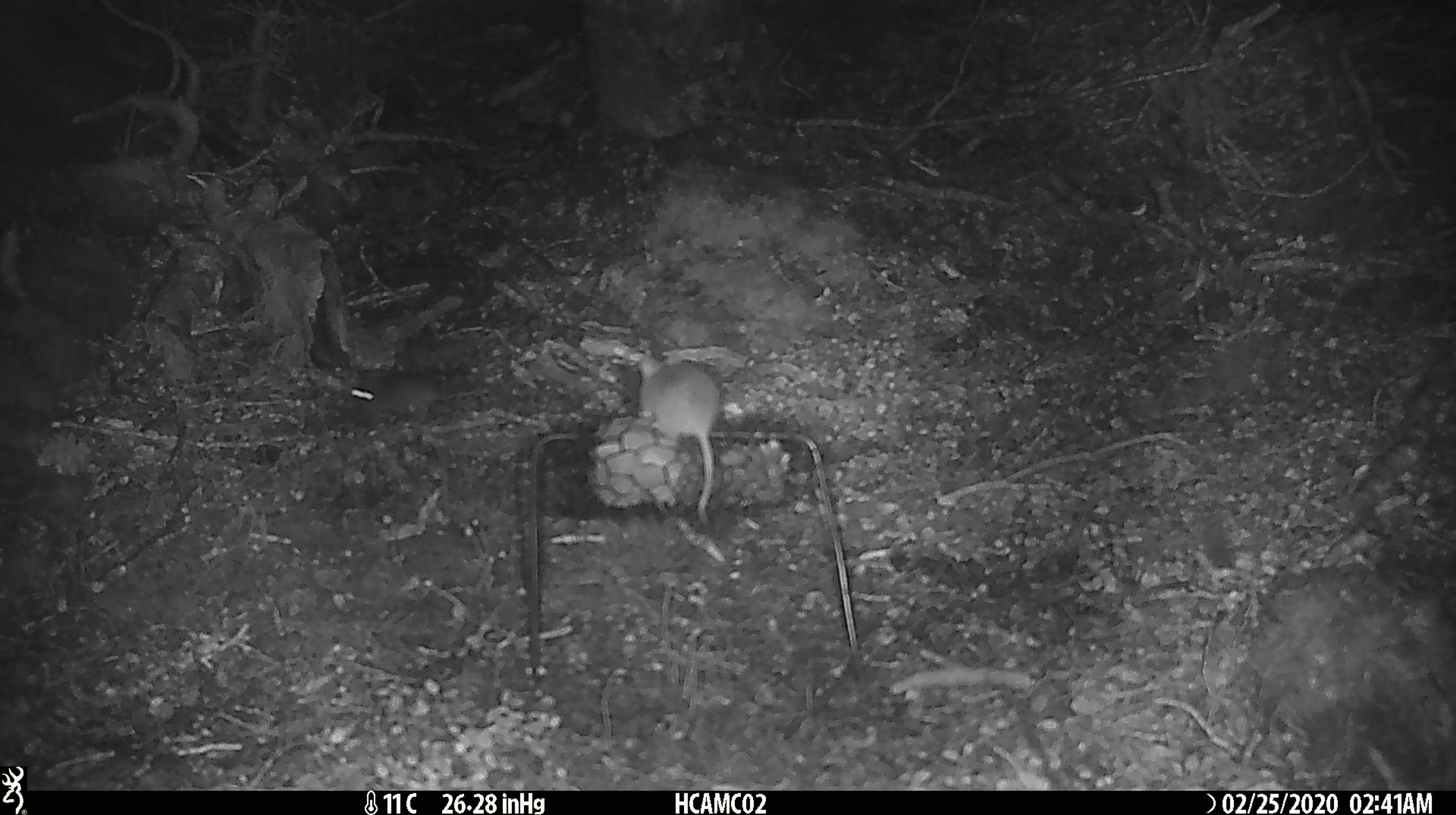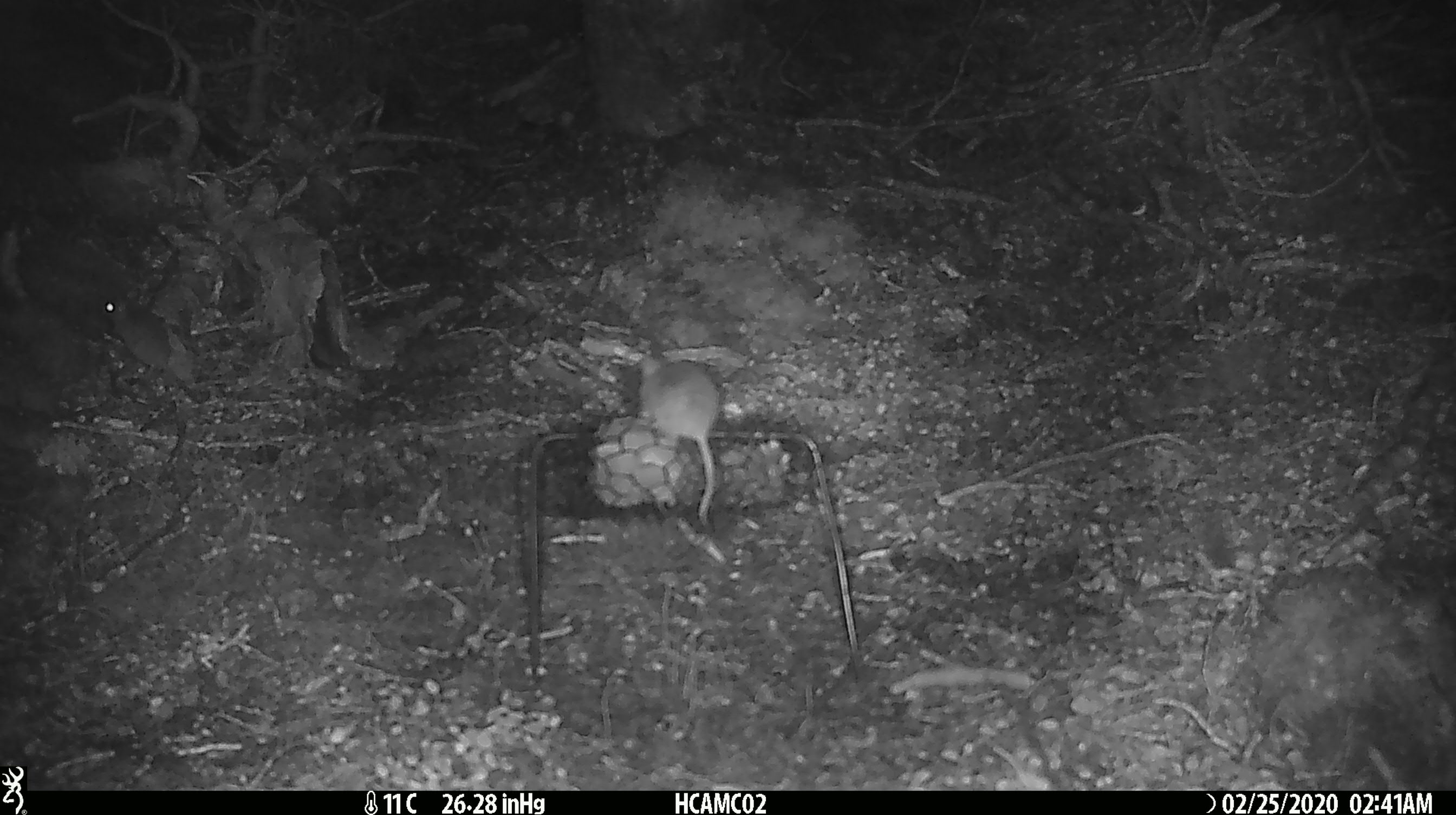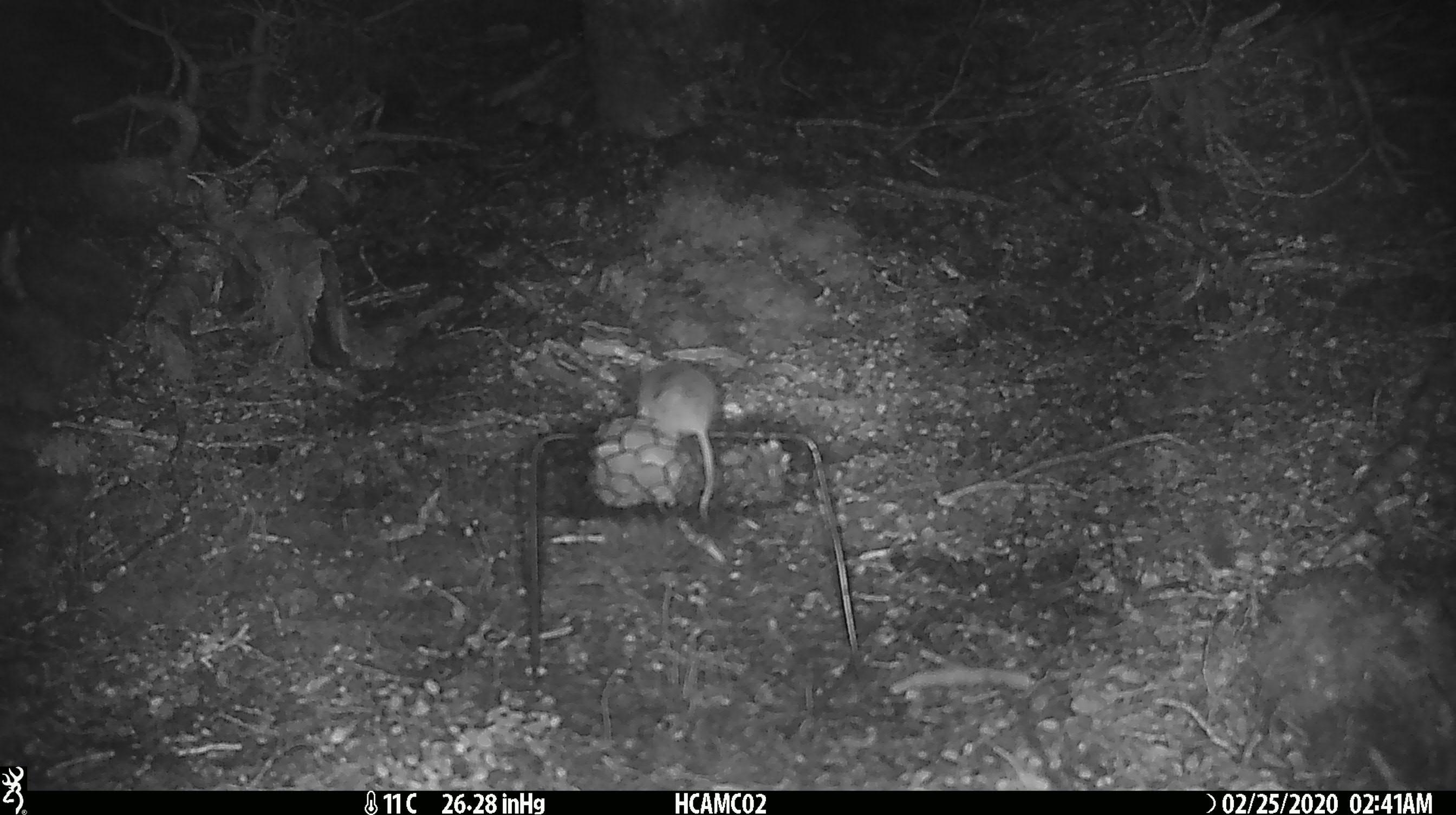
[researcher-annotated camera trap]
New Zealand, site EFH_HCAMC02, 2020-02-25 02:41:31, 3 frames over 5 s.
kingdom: Animalia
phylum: Chordata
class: Mammalia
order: Rodentia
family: Muridae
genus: Mus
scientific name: Mus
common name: mouse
Mouse (Mus).